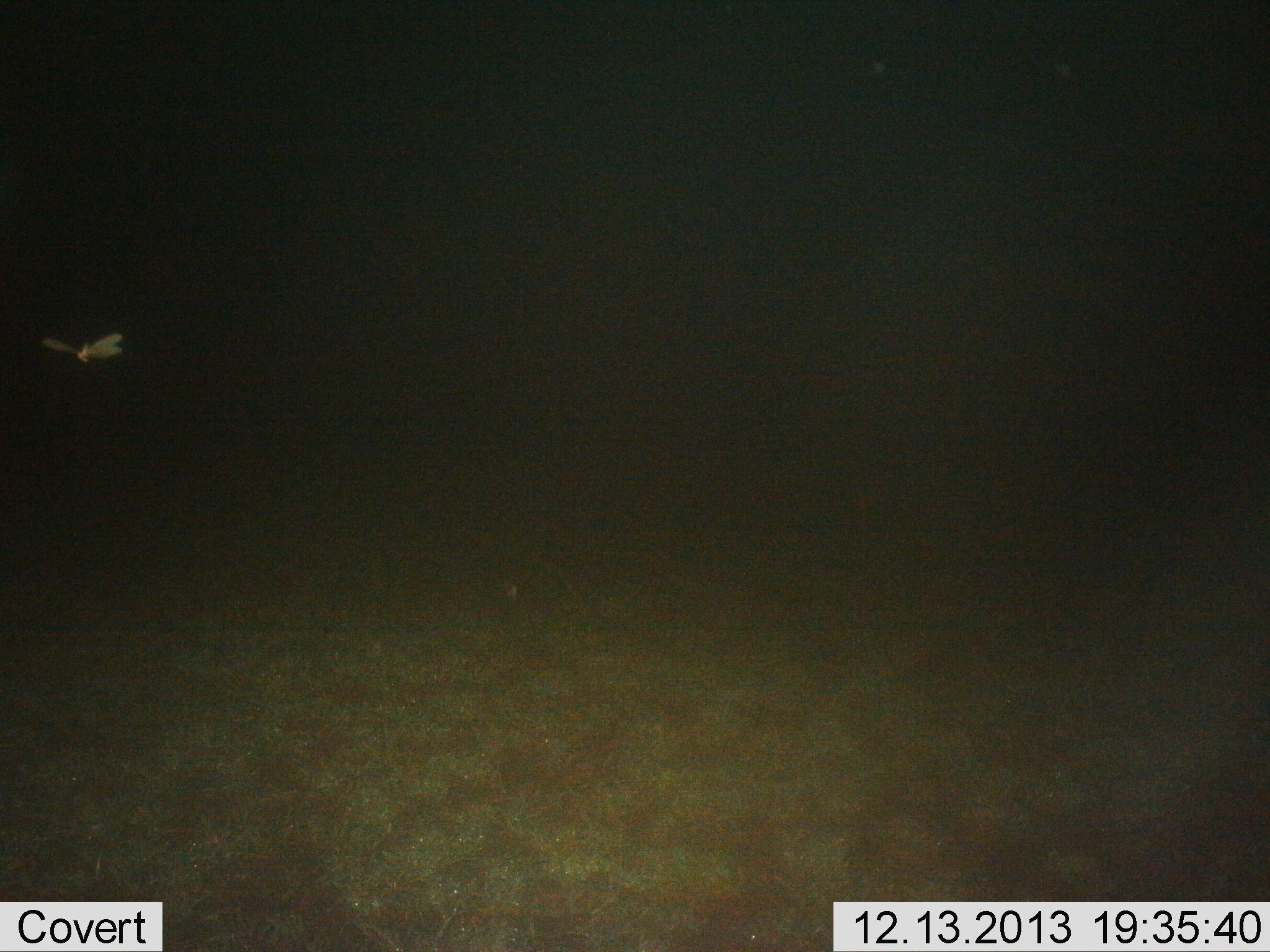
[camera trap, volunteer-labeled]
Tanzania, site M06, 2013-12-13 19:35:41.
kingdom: Animalia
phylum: Arthropoda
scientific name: Arthropoda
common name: arthropods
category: insectspider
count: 1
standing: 0%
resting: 0%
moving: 100%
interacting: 0%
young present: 0%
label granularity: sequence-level